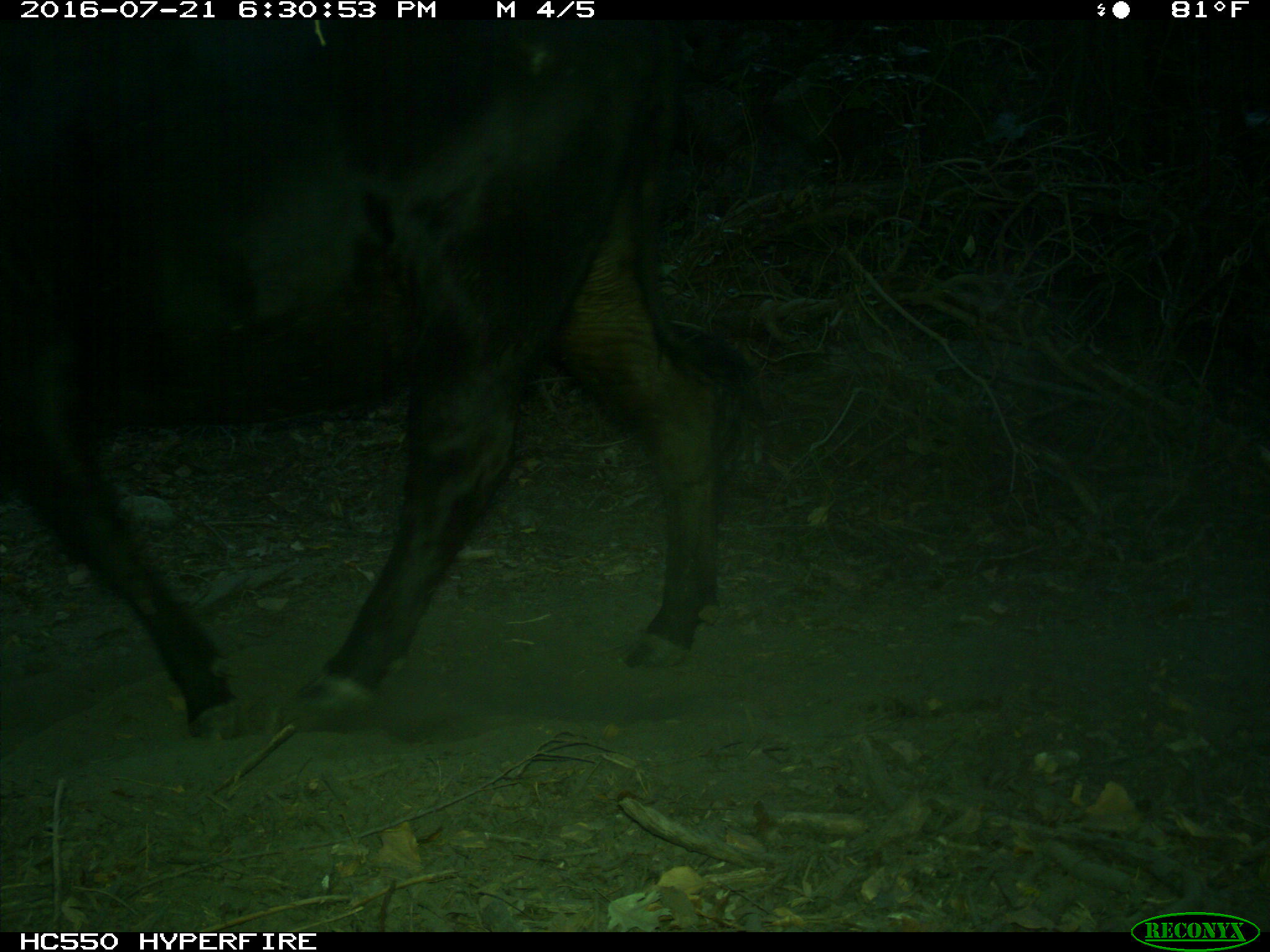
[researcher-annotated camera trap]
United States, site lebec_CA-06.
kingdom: Animalia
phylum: Chordata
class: Mammalia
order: Artiodactyla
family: Bovidae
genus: Bos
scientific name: Bos taurus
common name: domestic cow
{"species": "Bos taurus (domestic cow)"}